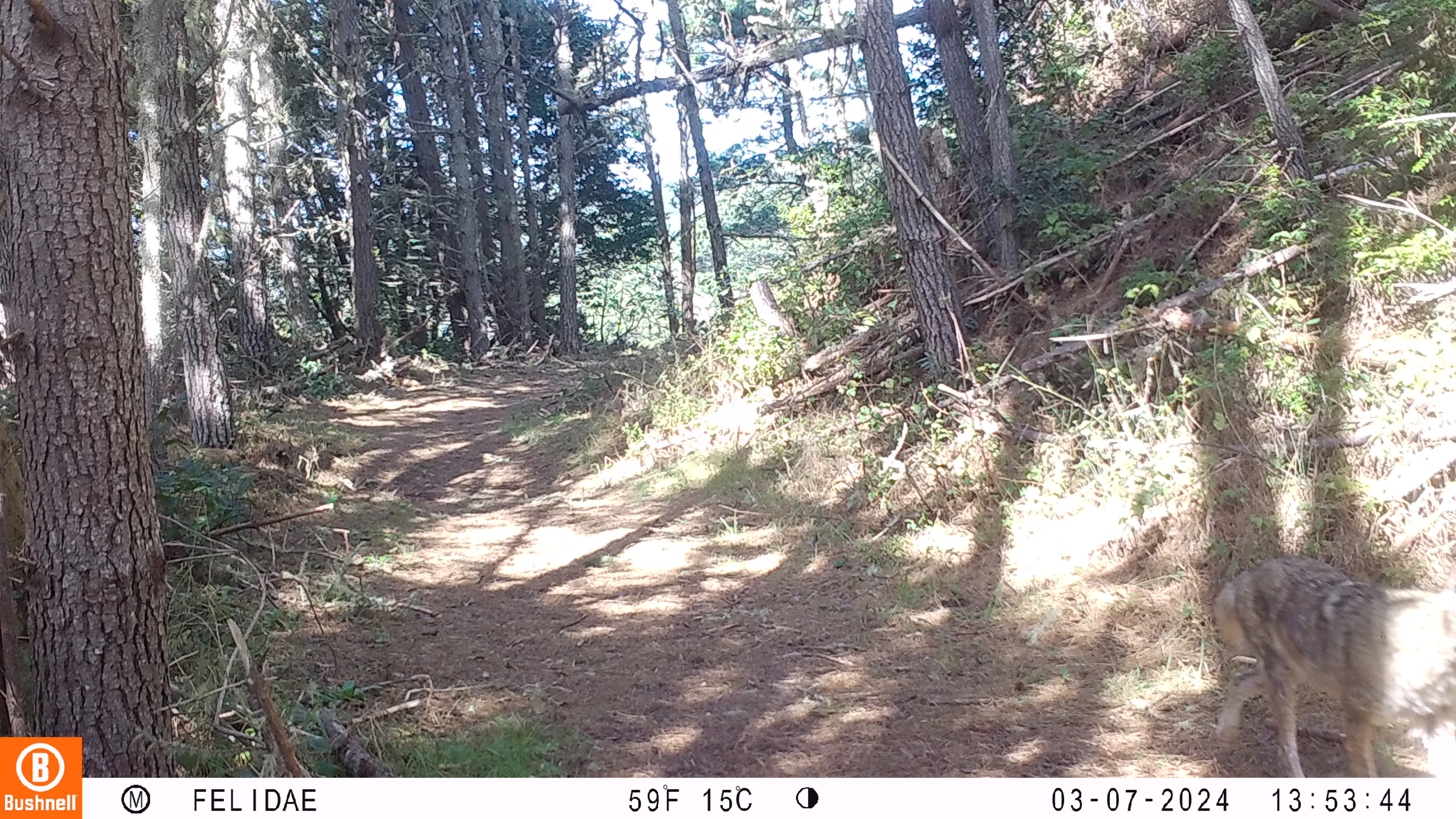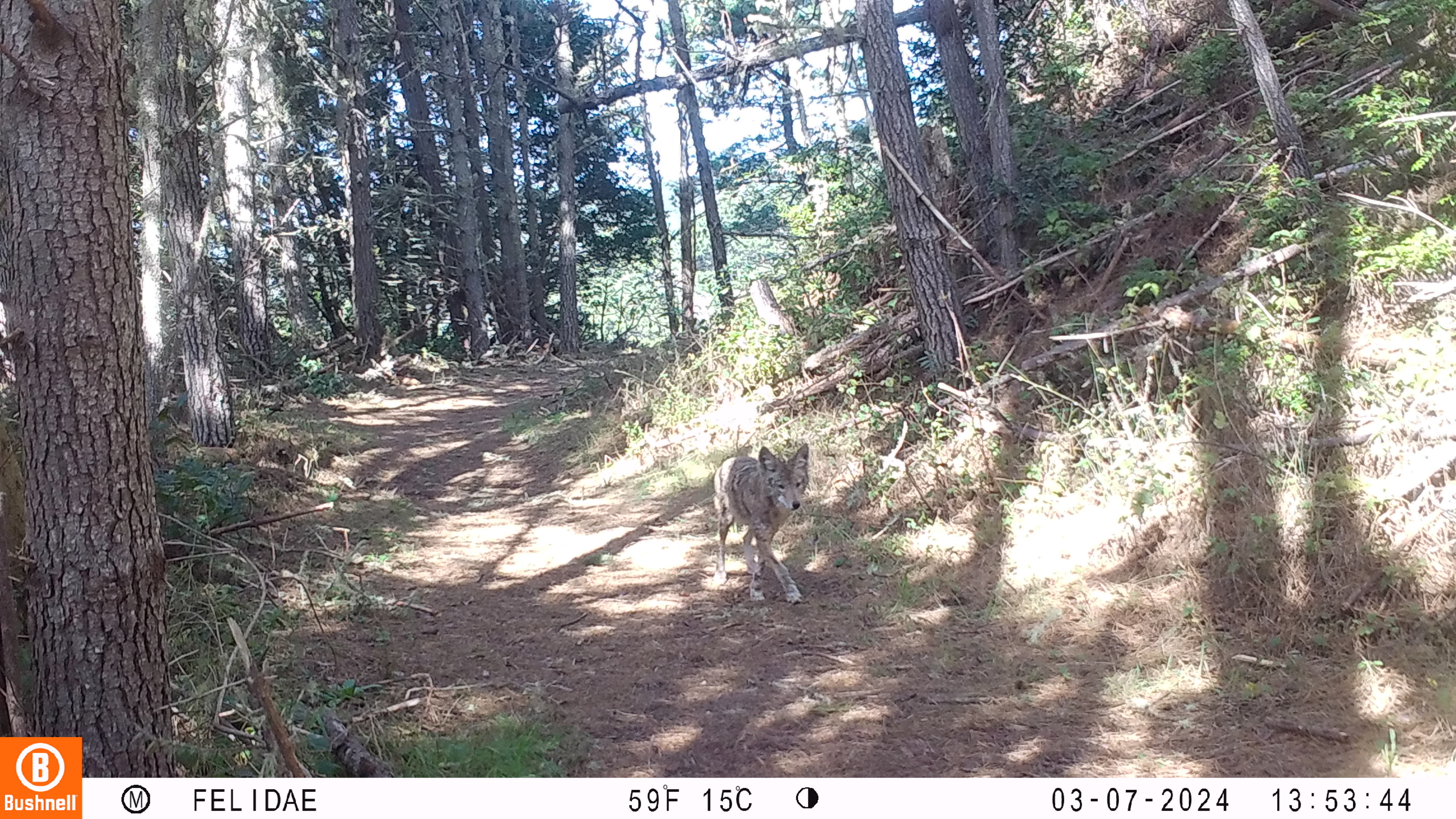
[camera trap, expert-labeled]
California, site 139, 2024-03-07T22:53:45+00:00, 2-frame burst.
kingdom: Animalia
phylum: Chordata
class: Mammalia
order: Carnivora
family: Canidae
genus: Canis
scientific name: Canis latrans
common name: coyote